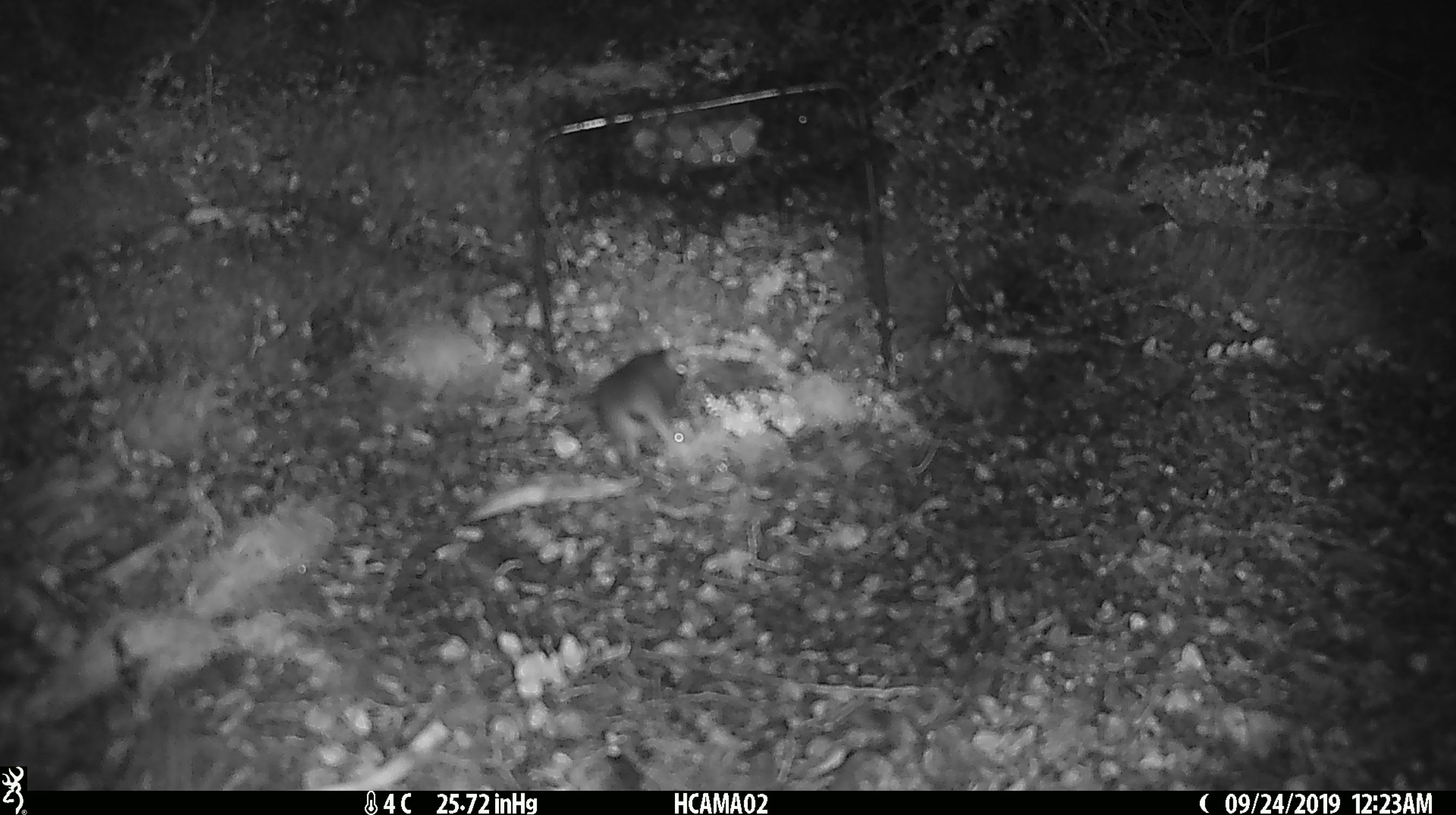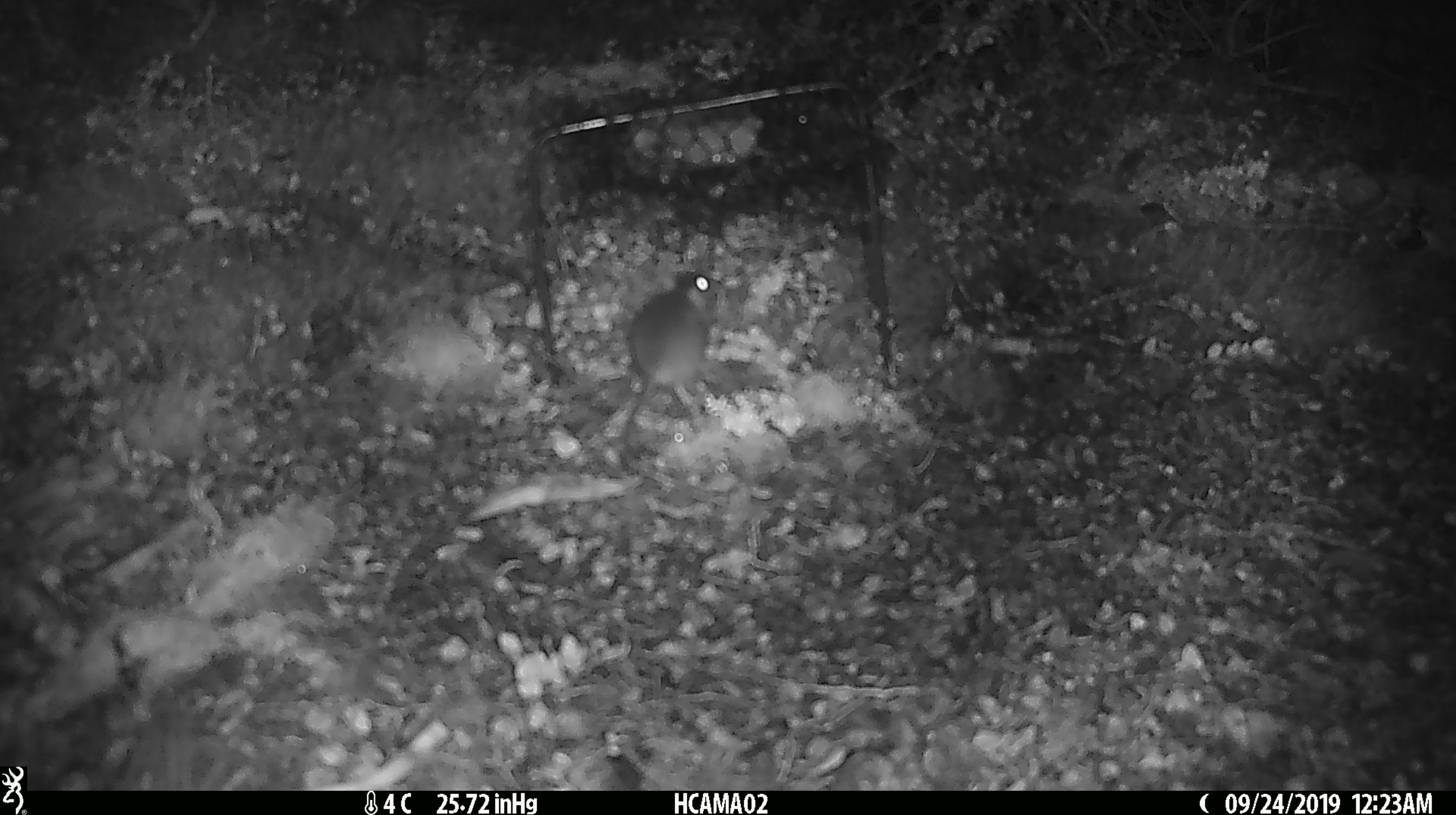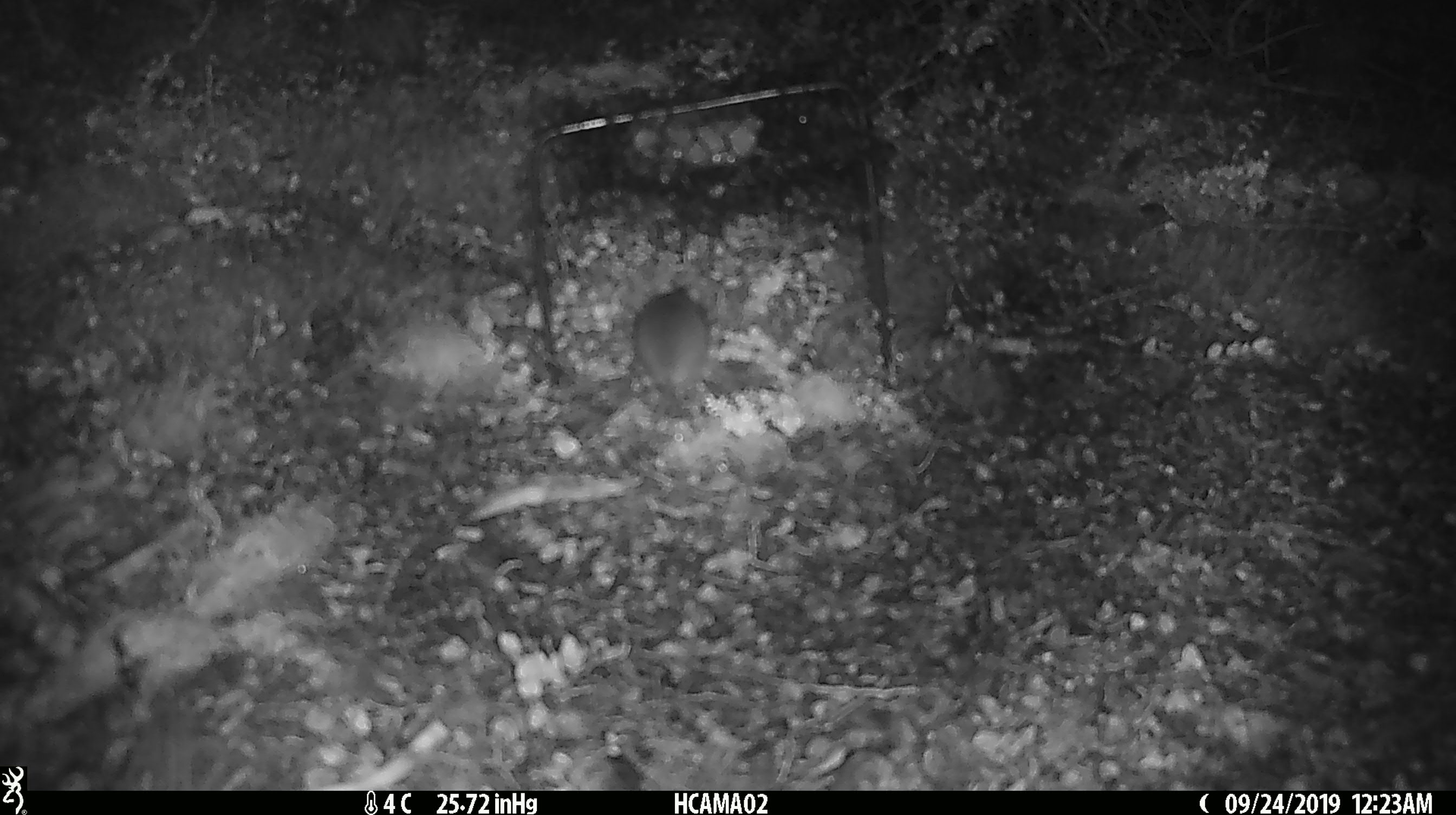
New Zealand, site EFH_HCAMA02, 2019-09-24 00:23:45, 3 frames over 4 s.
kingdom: Animalia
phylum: Chordata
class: Mammalia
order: Rodentia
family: Muridae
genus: Mus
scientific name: Mus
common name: mouse